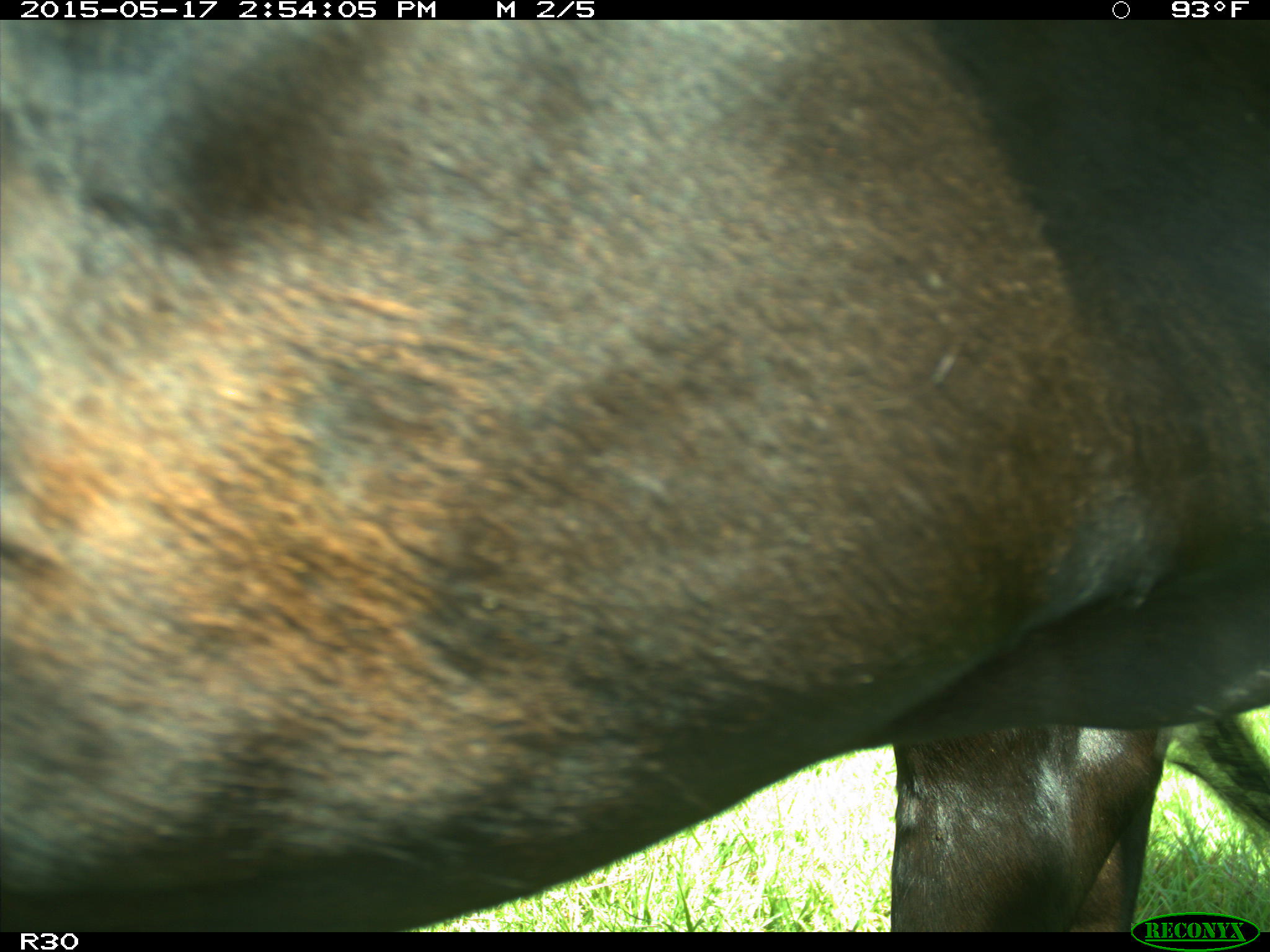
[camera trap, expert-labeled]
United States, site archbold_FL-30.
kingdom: Animalia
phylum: Chordata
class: Mammalia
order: Artiodactyla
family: Bovidae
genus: Bos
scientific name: Bos taurus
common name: domestic cow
Bos taurus (domestic cow).